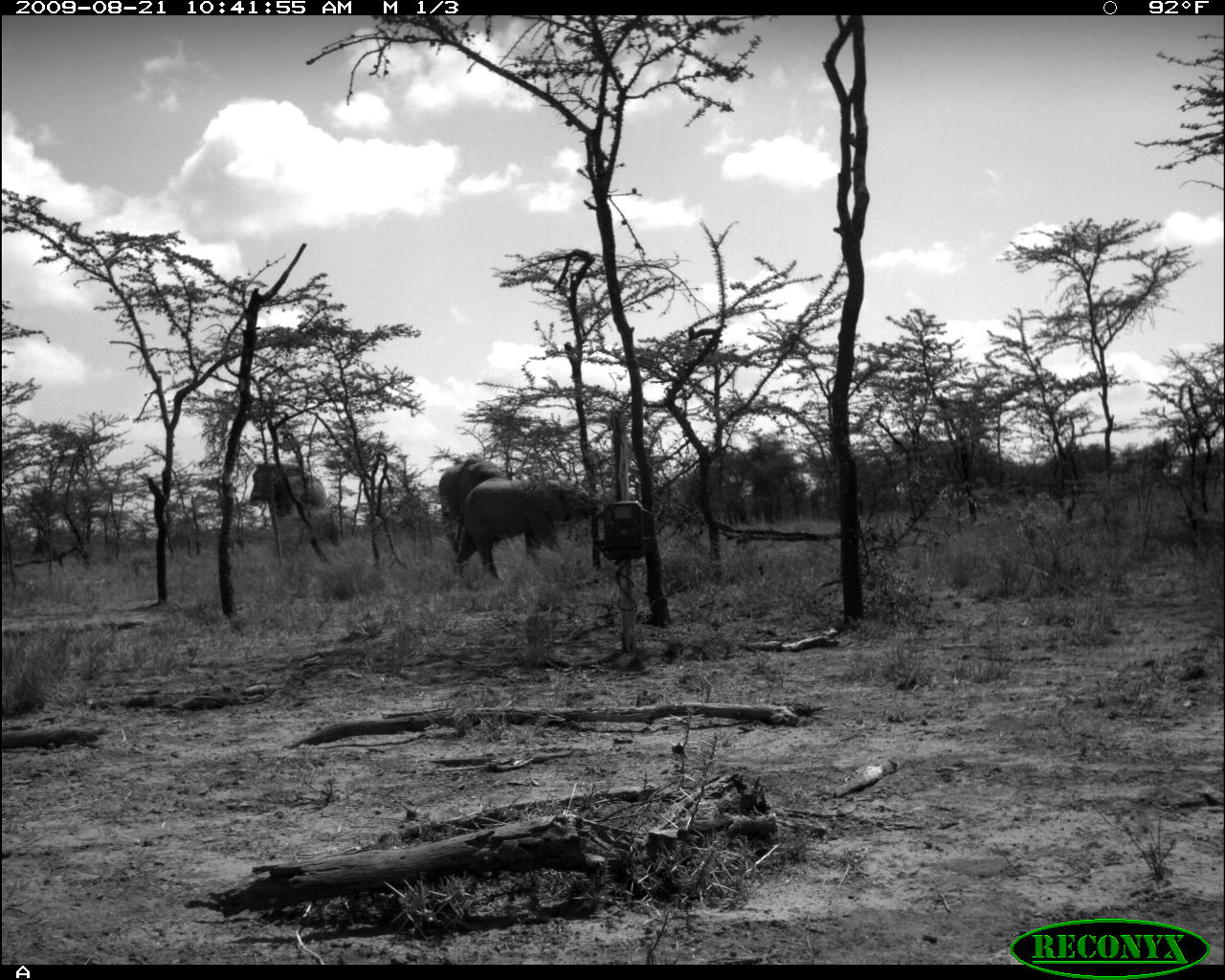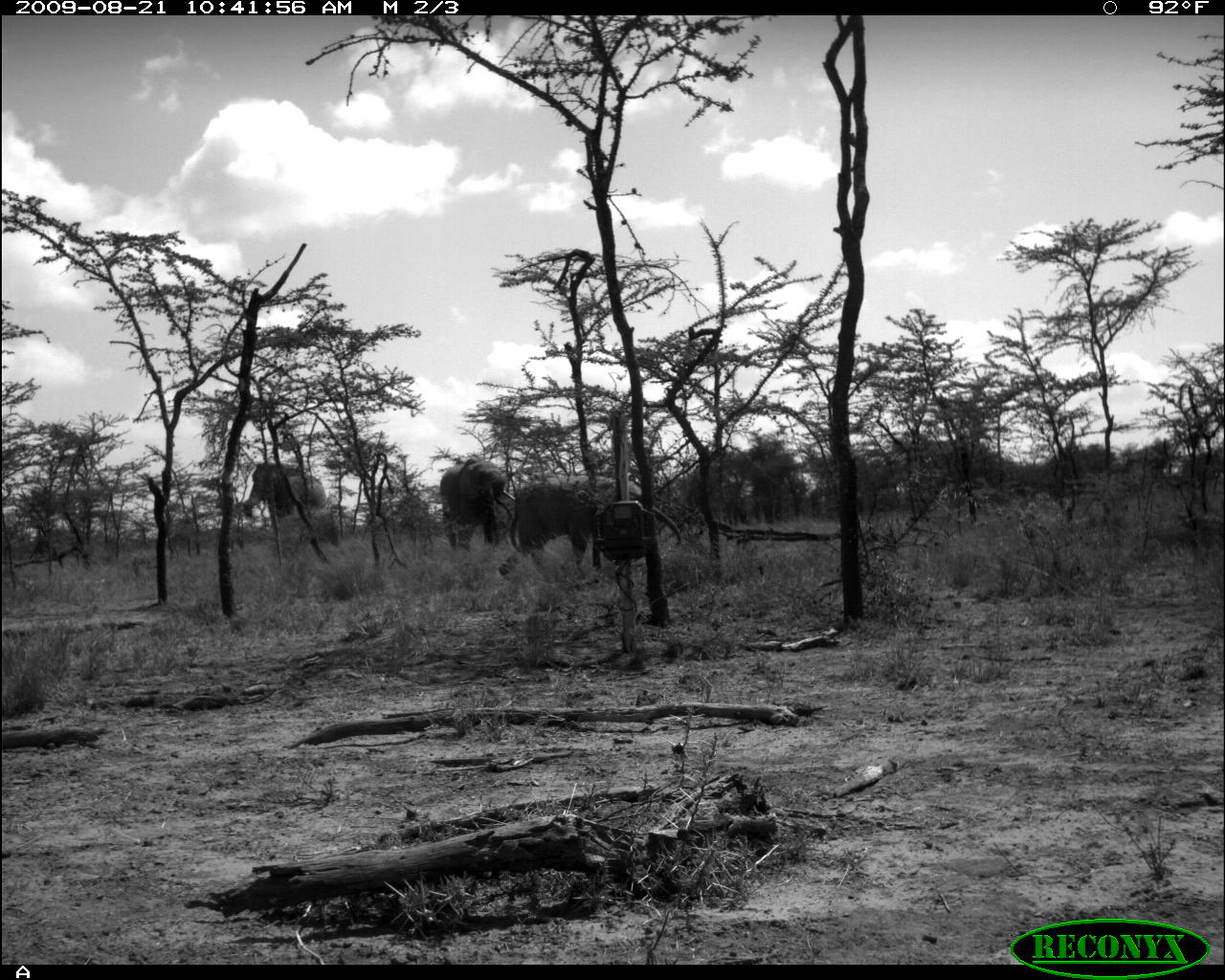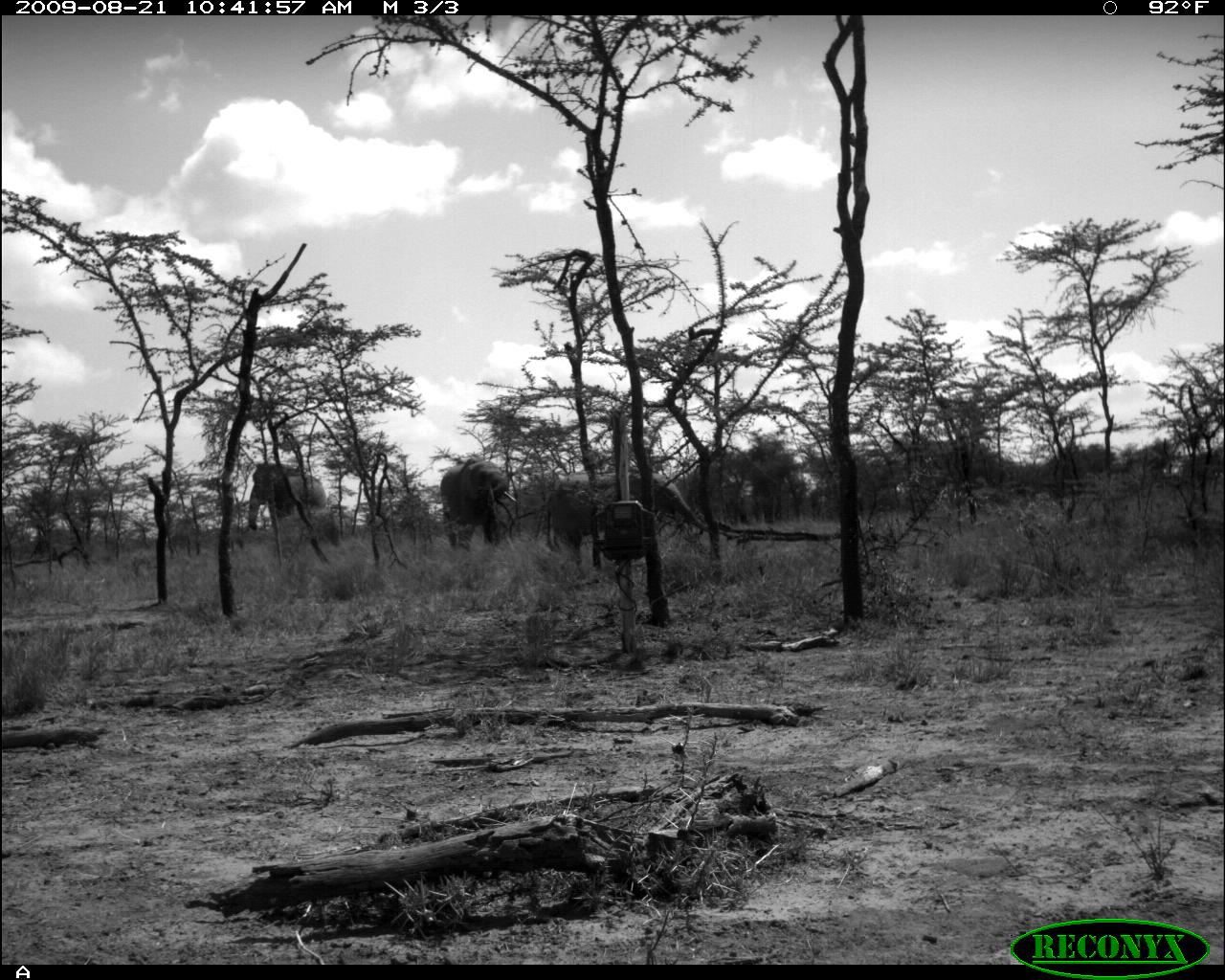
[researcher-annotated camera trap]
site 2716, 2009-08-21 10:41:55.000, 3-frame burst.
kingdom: Animalia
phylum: Chordata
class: Mammalia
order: Proboscidea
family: Elephantidae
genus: Loxodonta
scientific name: Loxodonta africana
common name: african bush elephant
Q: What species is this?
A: Loxodonta africana (african bush elephant).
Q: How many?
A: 3.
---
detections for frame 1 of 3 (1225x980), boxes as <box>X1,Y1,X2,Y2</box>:
loxodonta africana: <box>453,476,598,581</box>; <box>438,454,503,553</box>; <box>248,463,330,534</box>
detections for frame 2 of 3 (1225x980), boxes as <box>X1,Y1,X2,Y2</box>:
loxodonta africana: <box>496,477,682,583</box>; <box>244,462,326,541</box>; <box>439,458,507,552</box>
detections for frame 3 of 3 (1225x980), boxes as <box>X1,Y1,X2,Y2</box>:
loxodonta africana: <box>545,473,714,572</box>; <box>440,457,510,549</box>; <box>247,461,326,533</box>